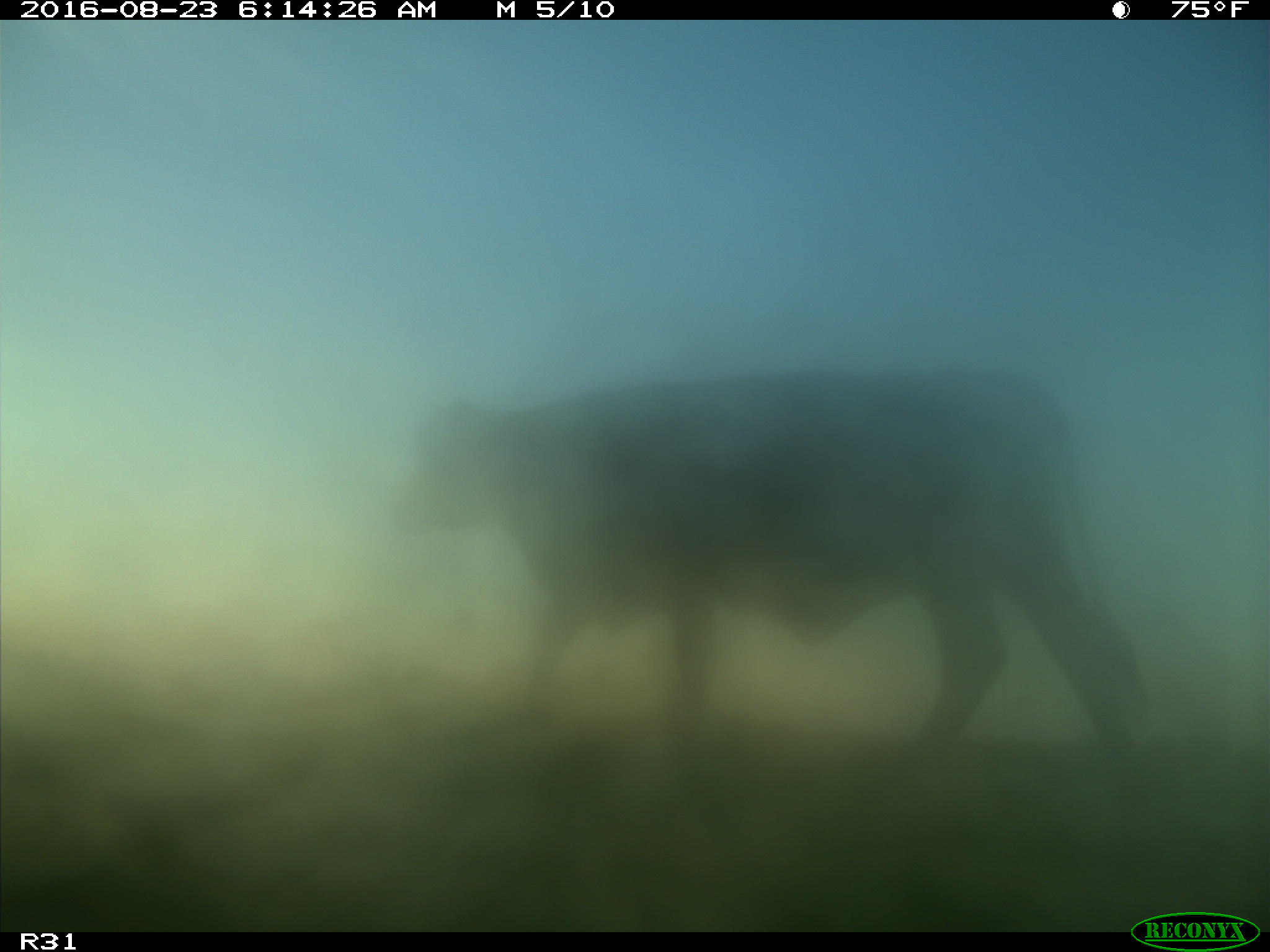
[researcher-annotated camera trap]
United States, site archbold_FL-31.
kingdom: Animalia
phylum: Chordata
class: Mammalia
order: Artiodactyla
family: Bovidae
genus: Bos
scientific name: Bos taurus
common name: domestic cow